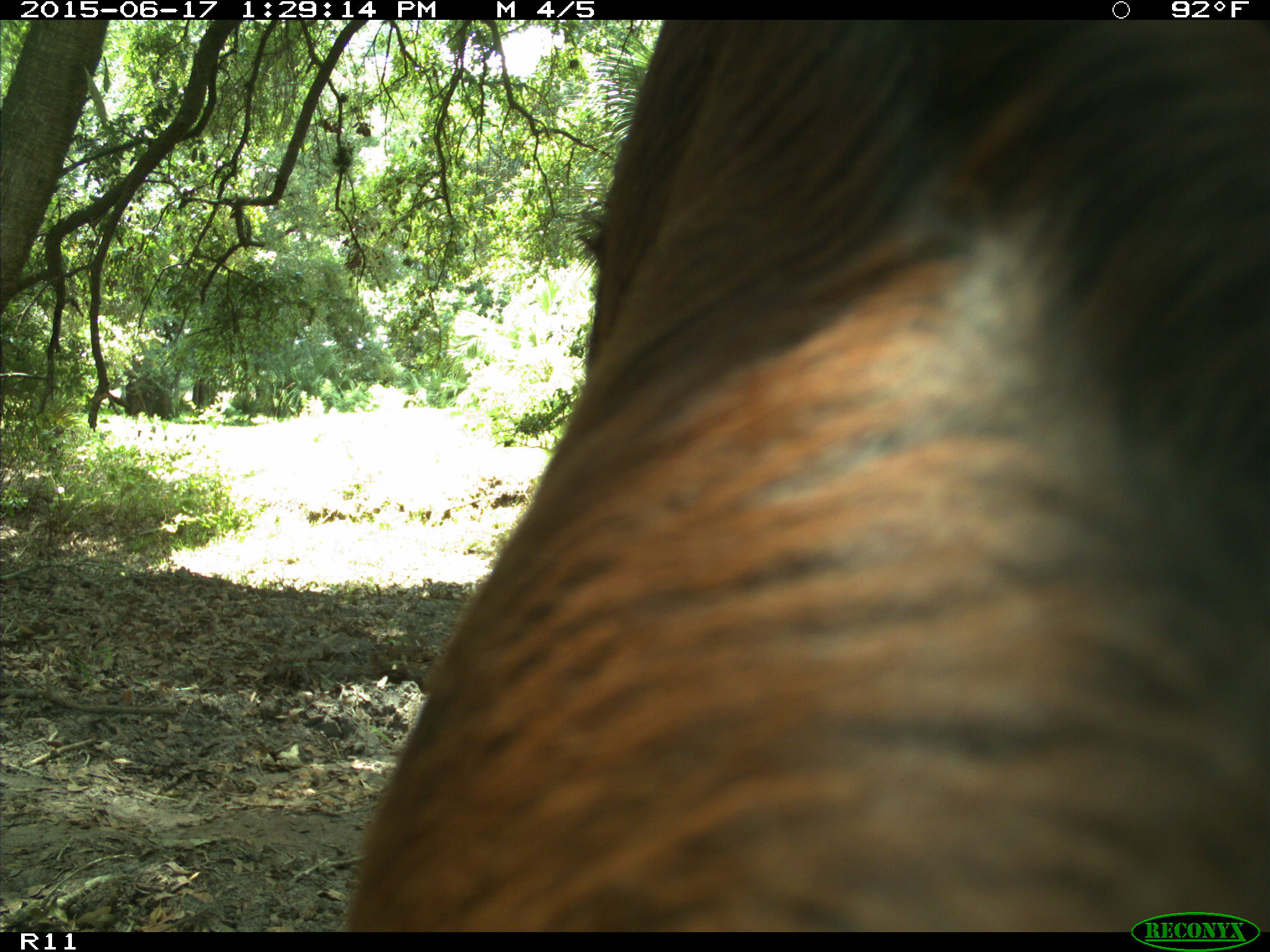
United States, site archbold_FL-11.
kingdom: Animalia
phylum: Chordata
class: Mammalia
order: Artiodactyla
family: Bovidae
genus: Bos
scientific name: Bos taurus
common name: domestic cow